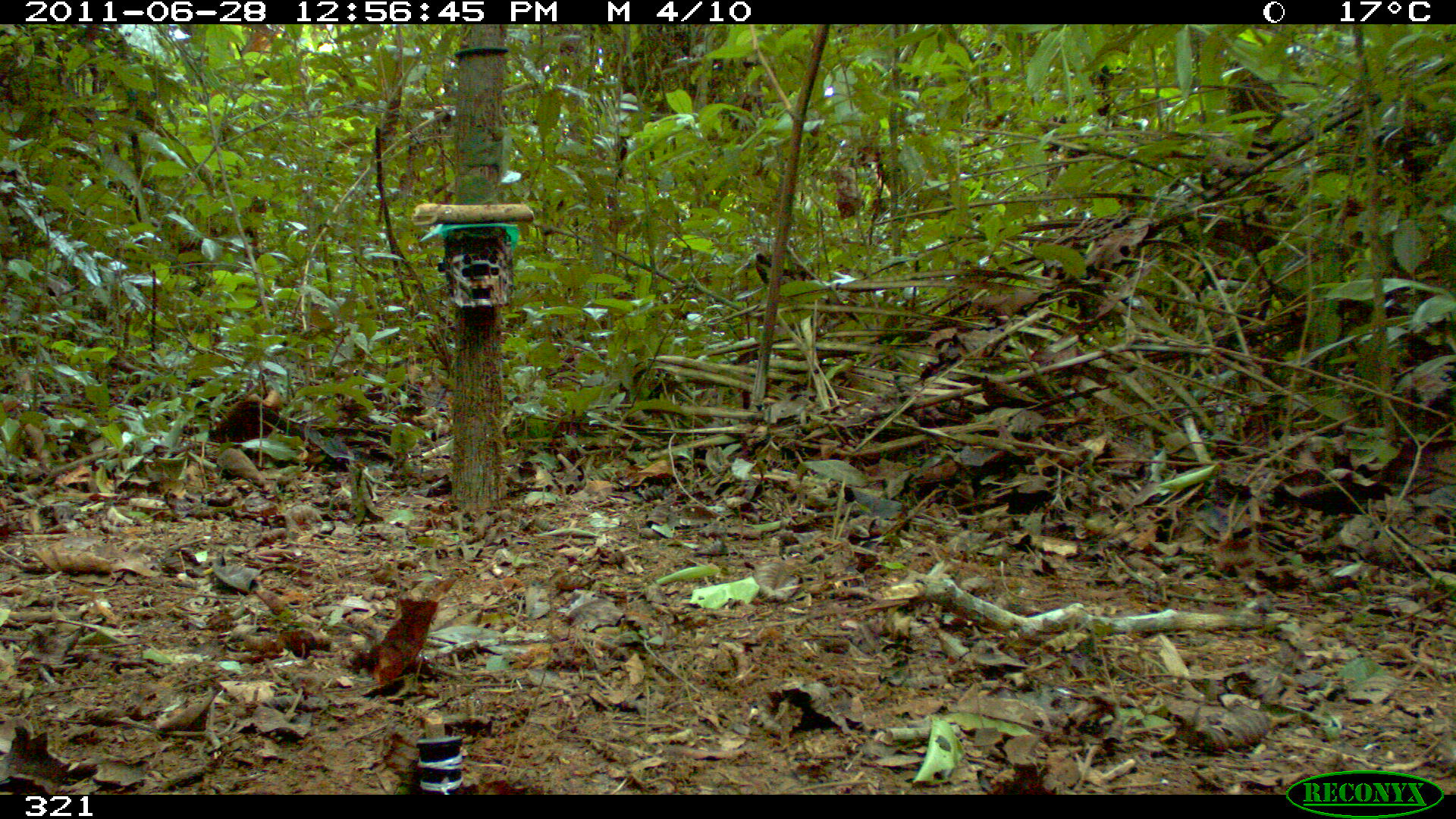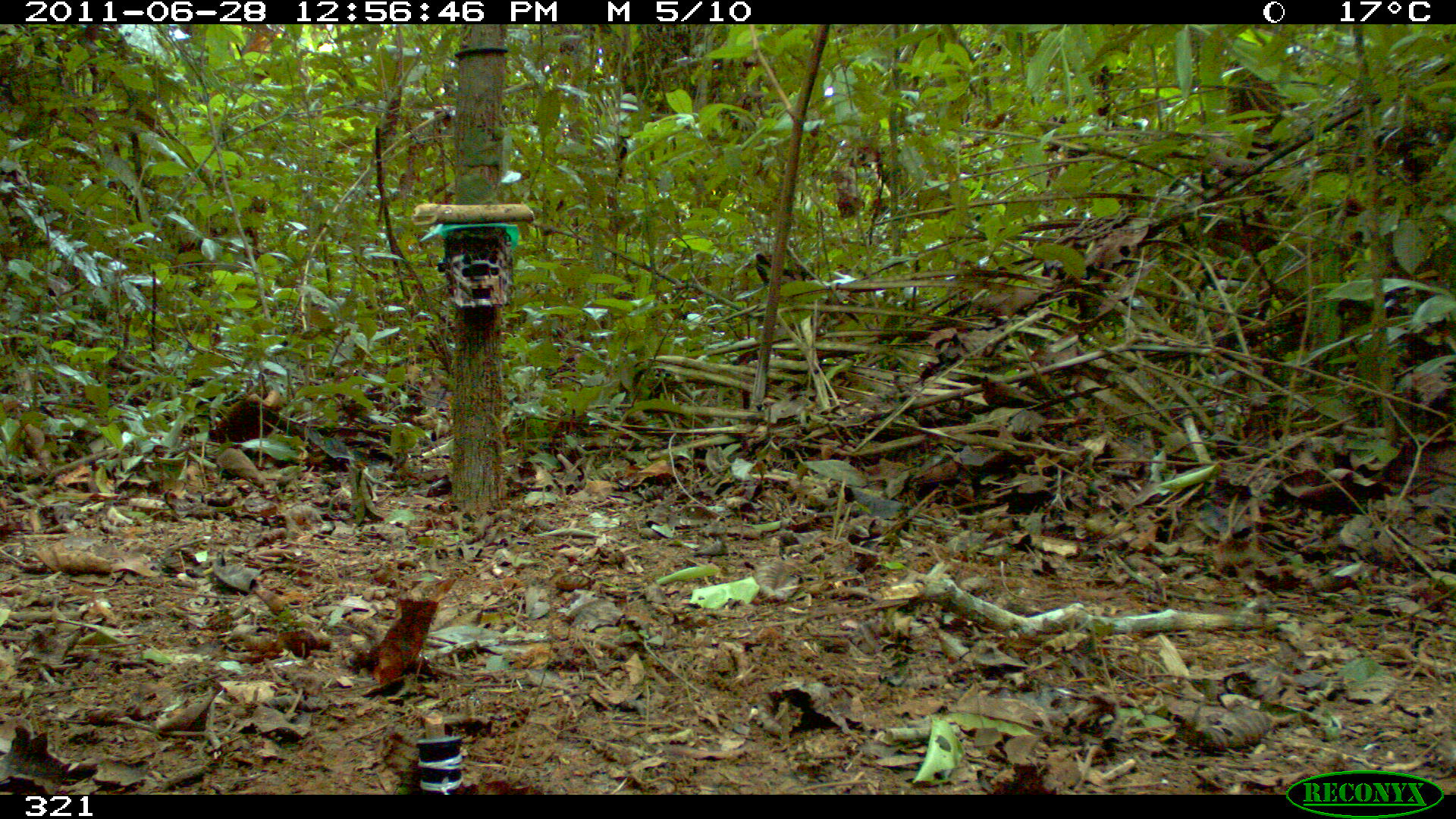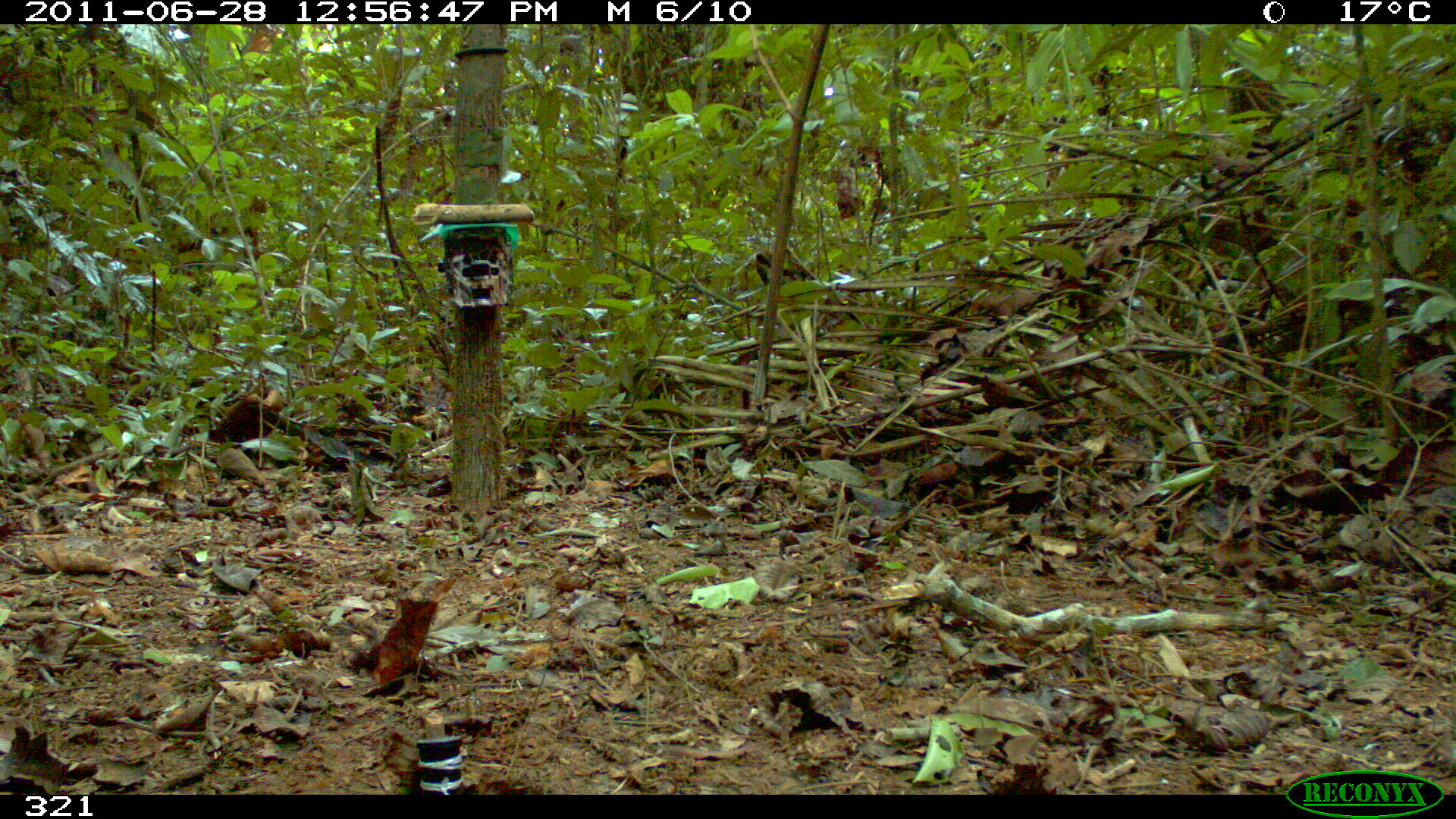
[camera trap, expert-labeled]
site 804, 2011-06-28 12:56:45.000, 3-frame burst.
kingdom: Animalia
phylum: Chordata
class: Mammalia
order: Artiodactyla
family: Tayassuidae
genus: Pecari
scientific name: Pecari tajacu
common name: collared peccary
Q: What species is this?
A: Pecari tajacu (collared peccary).